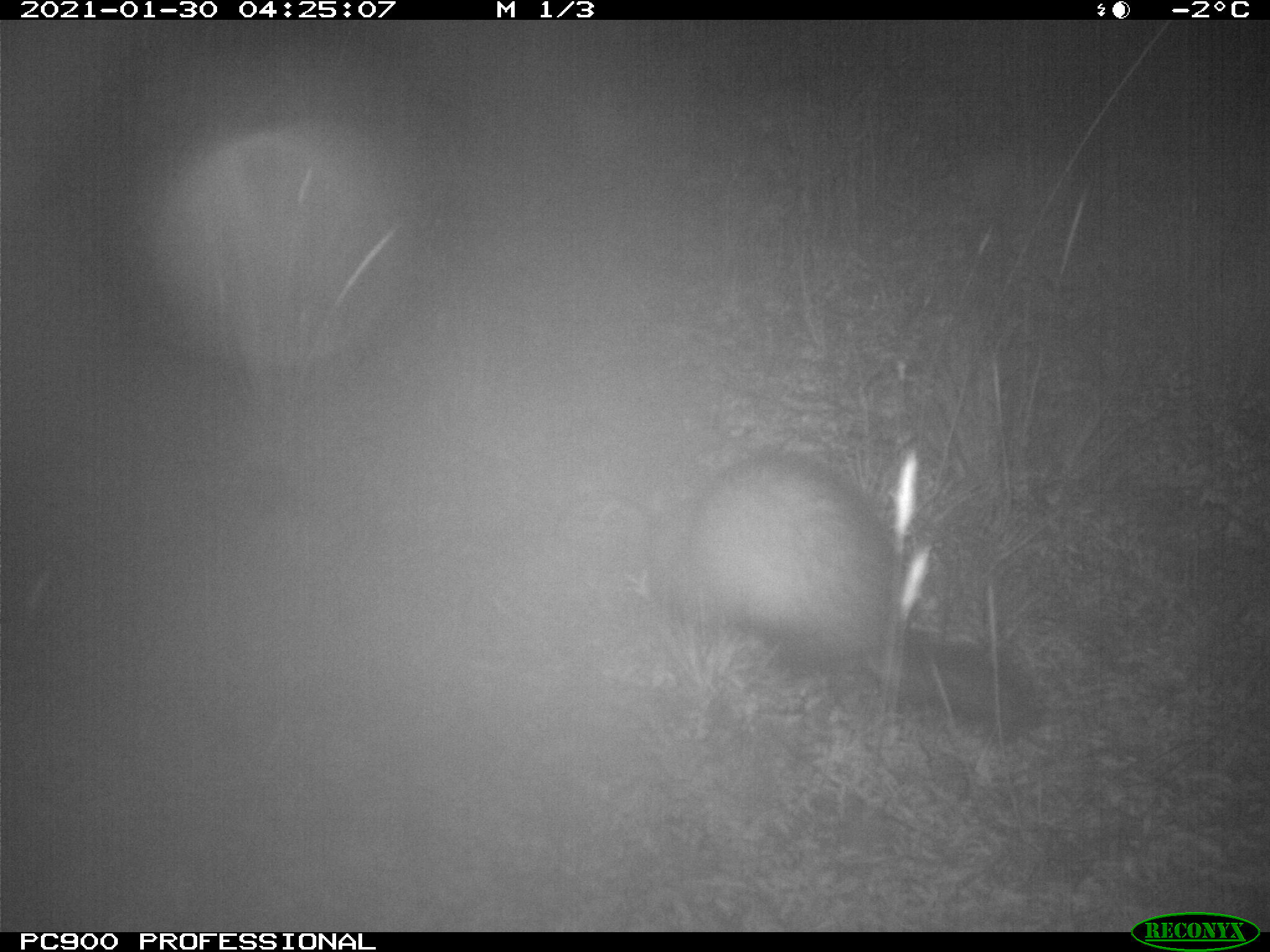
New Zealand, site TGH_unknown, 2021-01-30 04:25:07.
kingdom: Animalia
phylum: Chordata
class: Mammalia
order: Carnivora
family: Mustelidae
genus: Mustela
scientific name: Mustela furo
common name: ferret